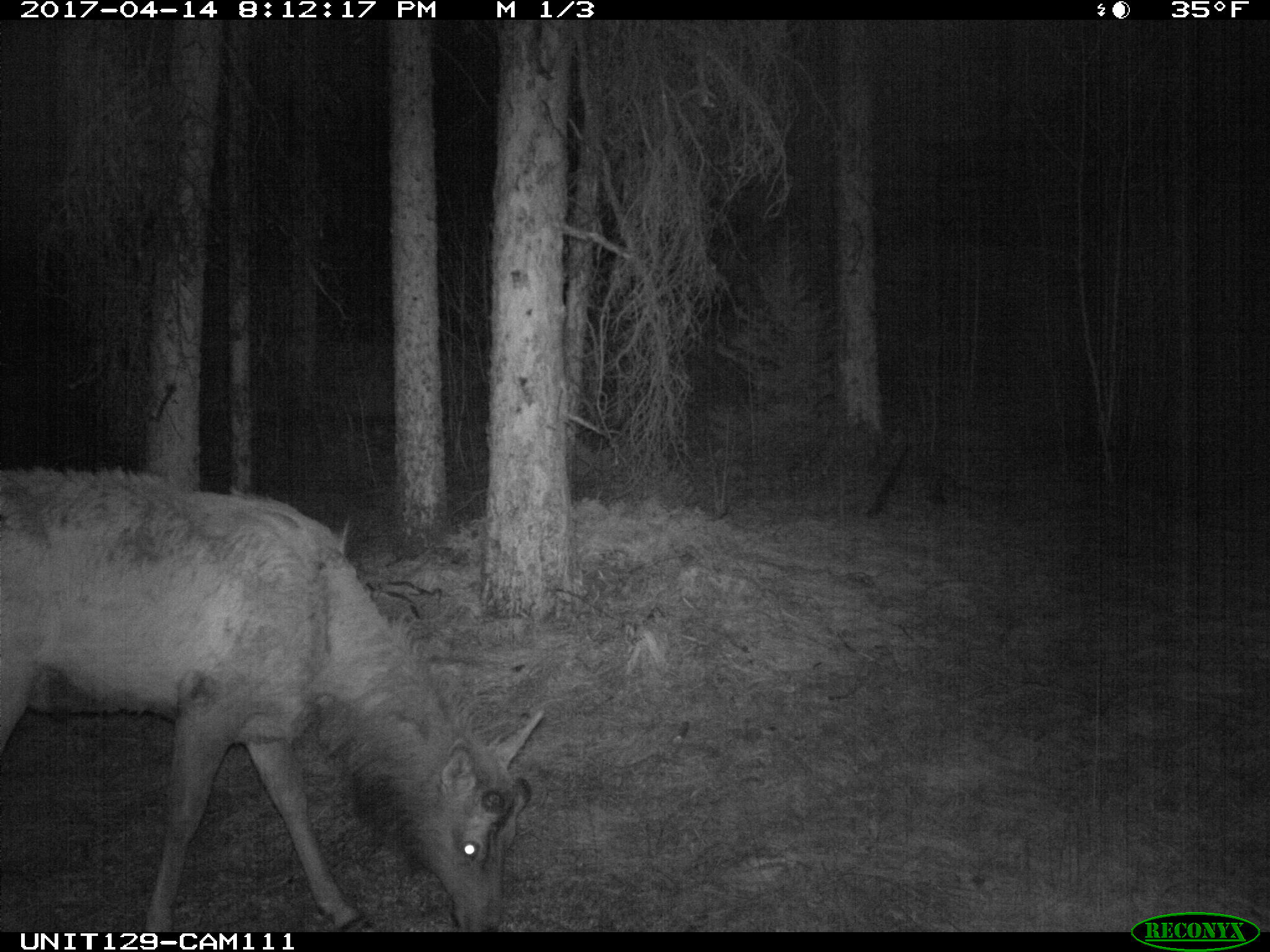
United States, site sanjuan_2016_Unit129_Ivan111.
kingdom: Animalia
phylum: Chordata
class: Mammalia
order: Artiodactyla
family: Cervidae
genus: Cervus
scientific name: Cervus elaphus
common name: red deer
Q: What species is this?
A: Cervus elaphus (red deer).